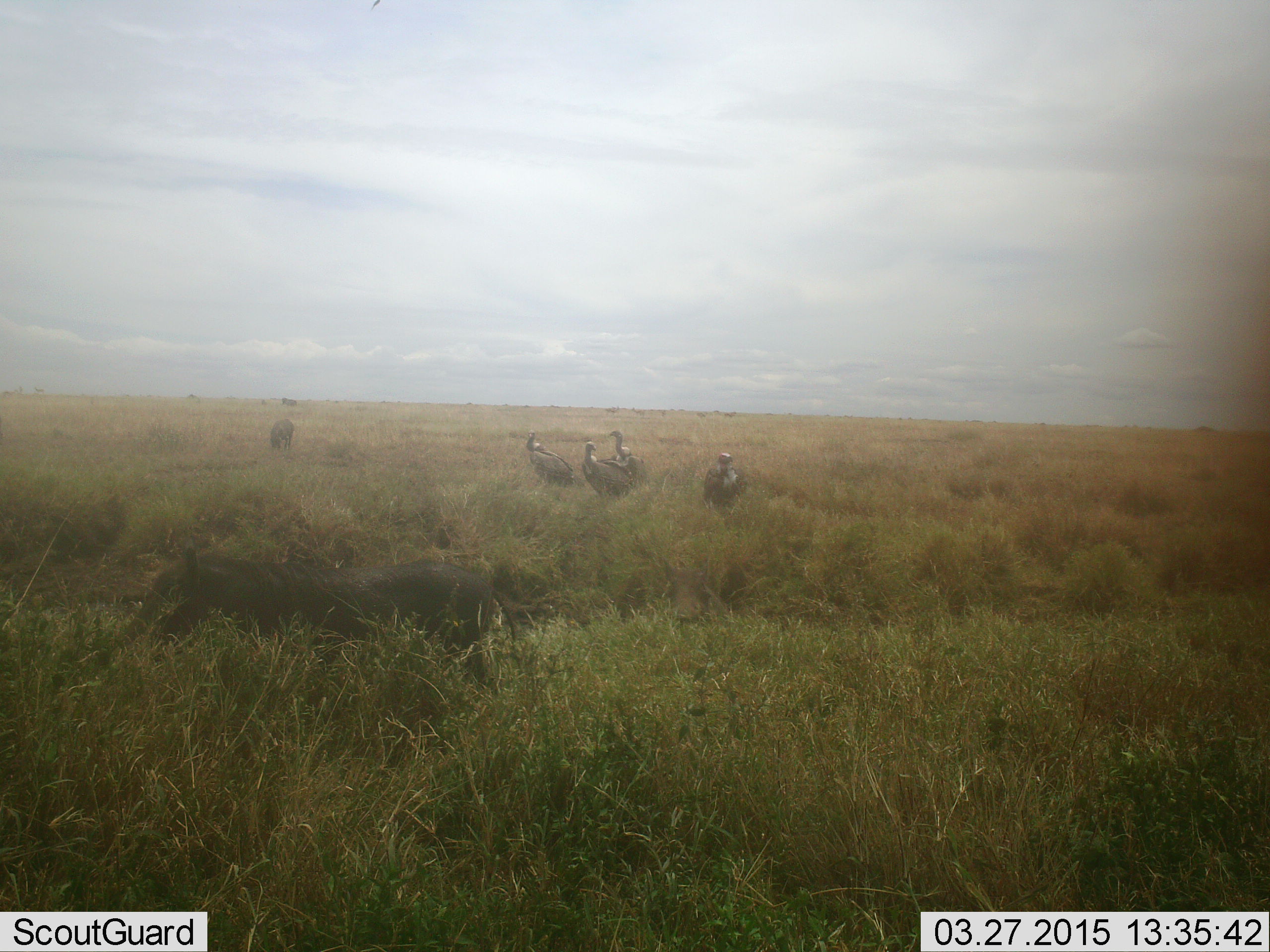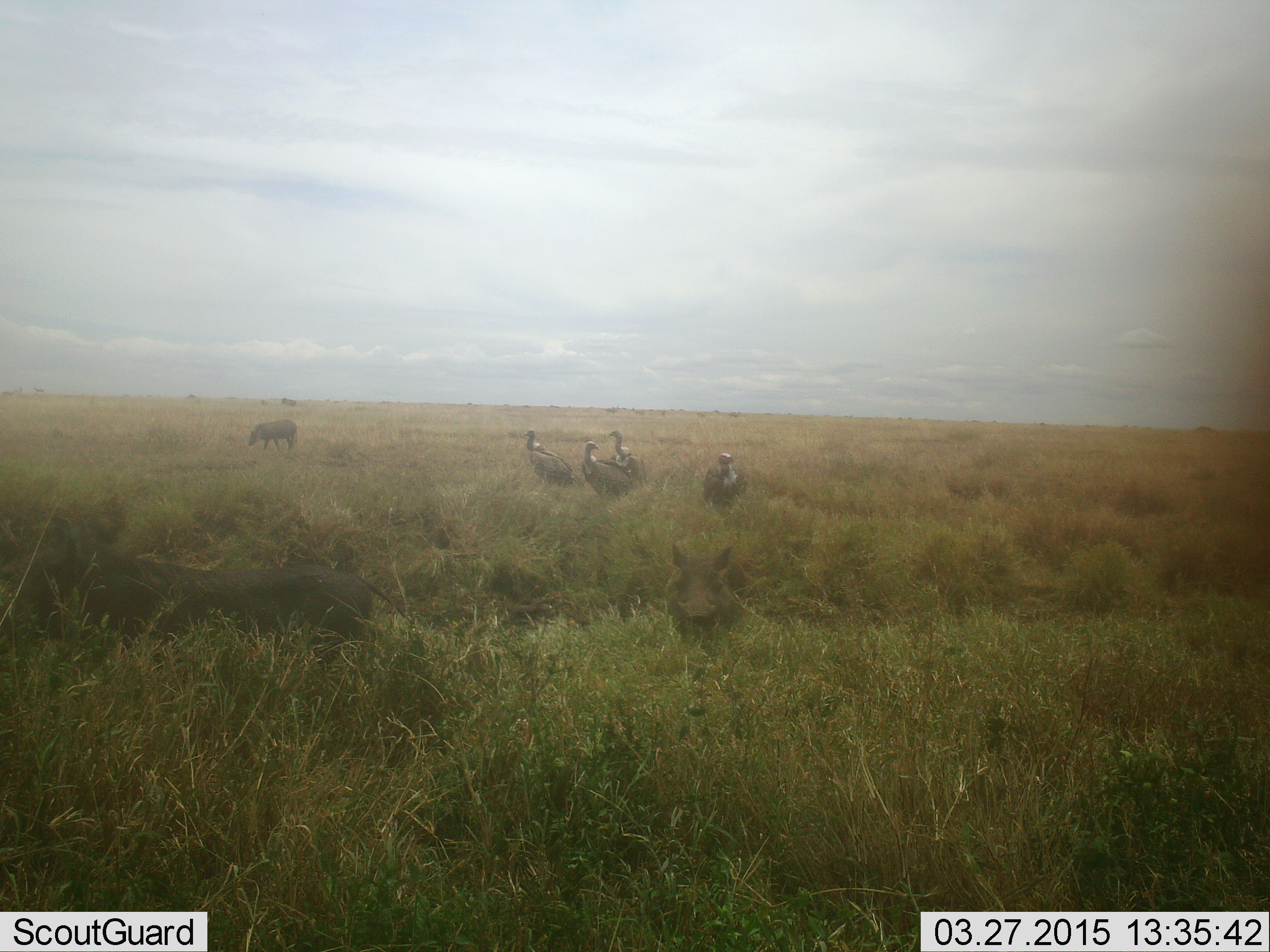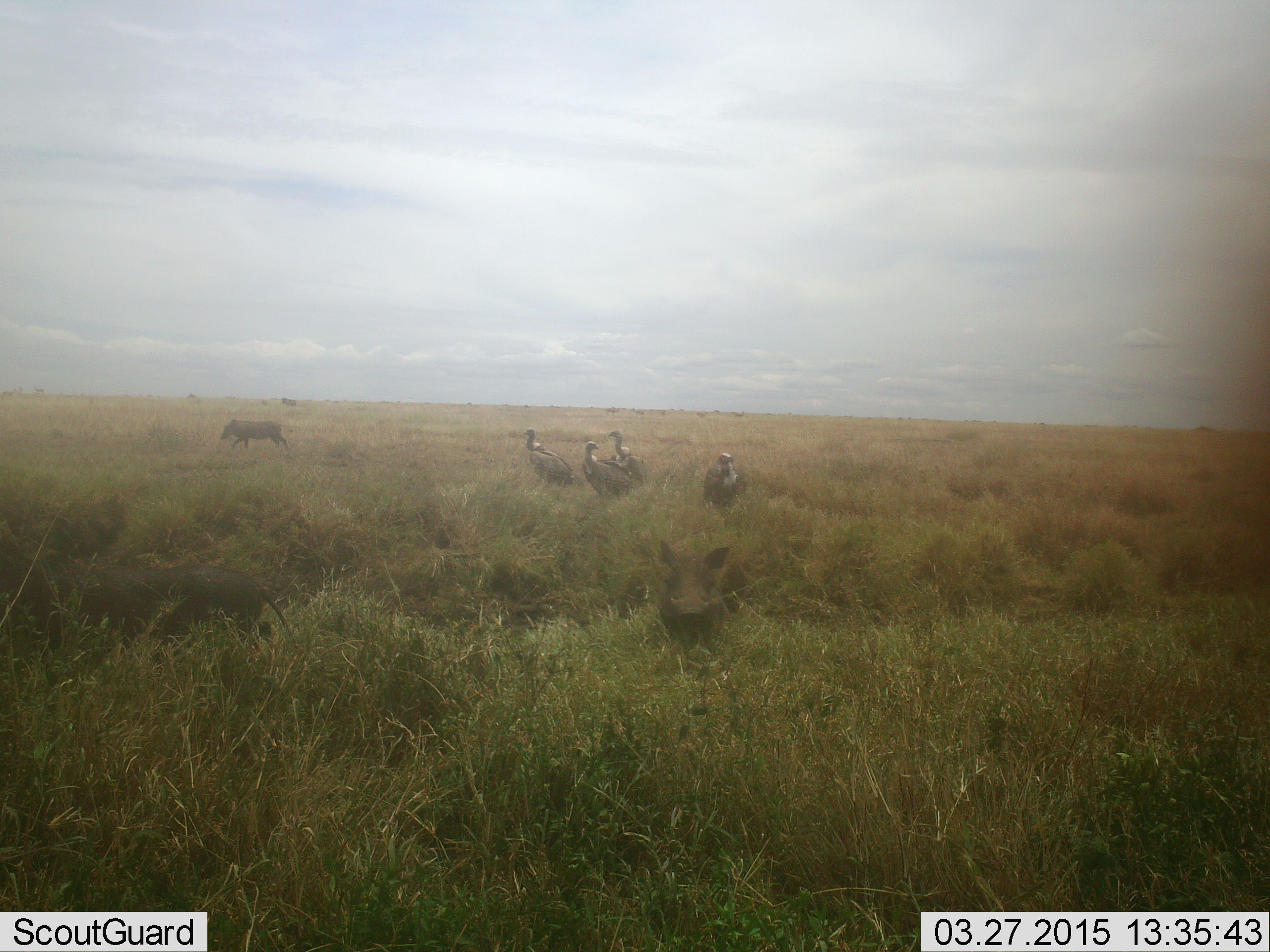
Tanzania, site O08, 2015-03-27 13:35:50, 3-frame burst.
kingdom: Animalia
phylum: Chordata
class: Aves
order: Accipitriformes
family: Accipitridae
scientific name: Accipitridae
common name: vulture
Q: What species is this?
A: Vulture (Accipitridae).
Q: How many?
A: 4.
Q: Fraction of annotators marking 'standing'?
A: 100%.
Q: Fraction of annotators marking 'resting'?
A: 6%.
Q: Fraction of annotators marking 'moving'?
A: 0%.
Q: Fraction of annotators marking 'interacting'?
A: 6%.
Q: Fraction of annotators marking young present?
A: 0%.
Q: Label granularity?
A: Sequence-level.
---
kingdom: Animalia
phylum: Chordata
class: Mammalia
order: Artiodactyla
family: Suidae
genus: Phacochoerus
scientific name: Phacochoerus africanus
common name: warthog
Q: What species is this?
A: Warthog (Phacochoerus africanus).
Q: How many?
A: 3.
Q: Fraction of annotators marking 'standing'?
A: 42%.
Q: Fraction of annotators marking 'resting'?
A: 0%.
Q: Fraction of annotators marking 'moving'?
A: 84%.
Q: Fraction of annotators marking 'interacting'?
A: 0%.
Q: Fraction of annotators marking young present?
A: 0%.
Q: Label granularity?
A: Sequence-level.